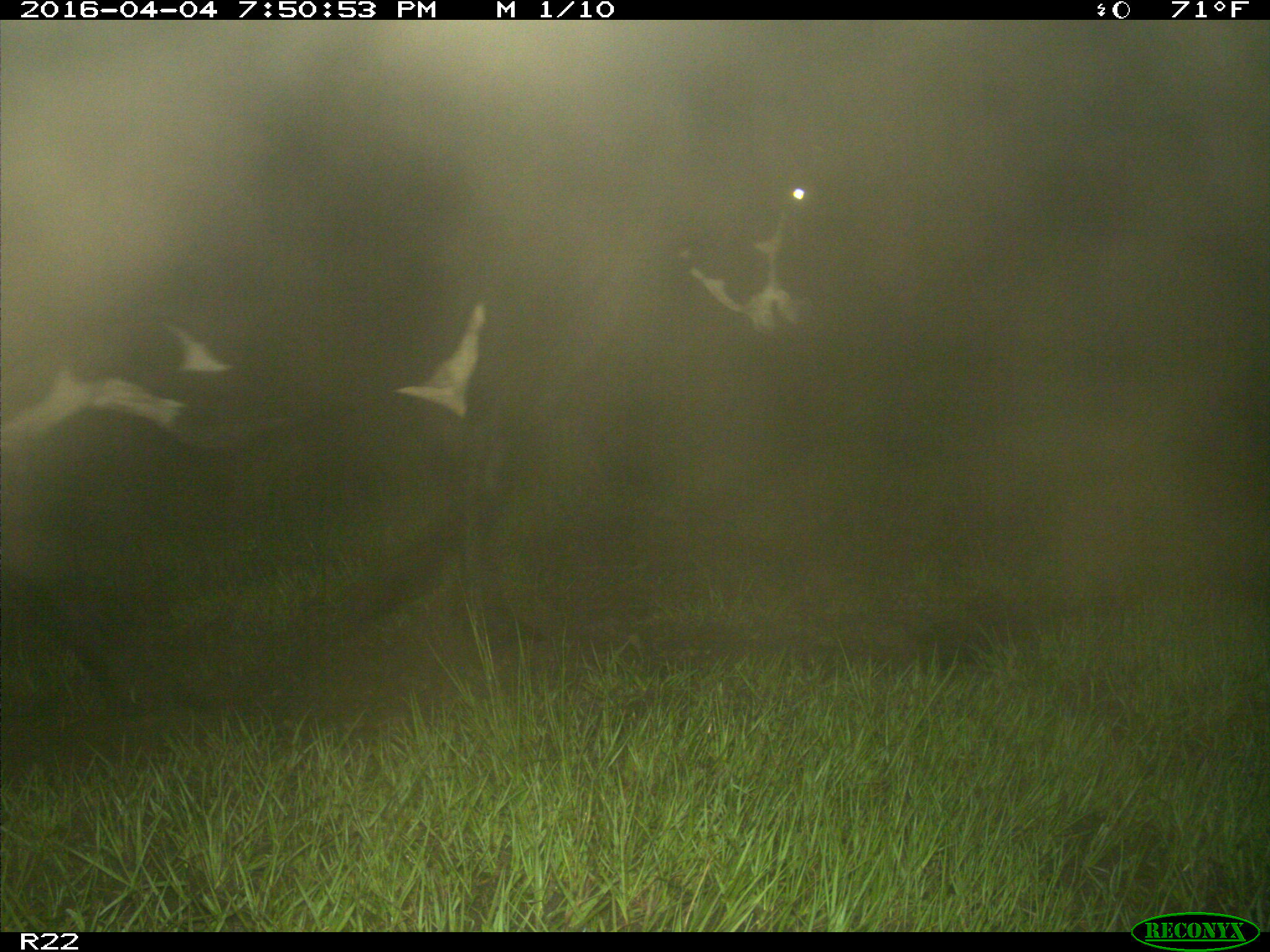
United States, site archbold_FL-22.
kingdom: Animalia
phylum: Chordata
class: Mammalia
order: Artiodactyla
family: Bovidae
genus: Bos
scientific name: Bos taurus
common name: domestic cow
Bos taurus (domestic cow).